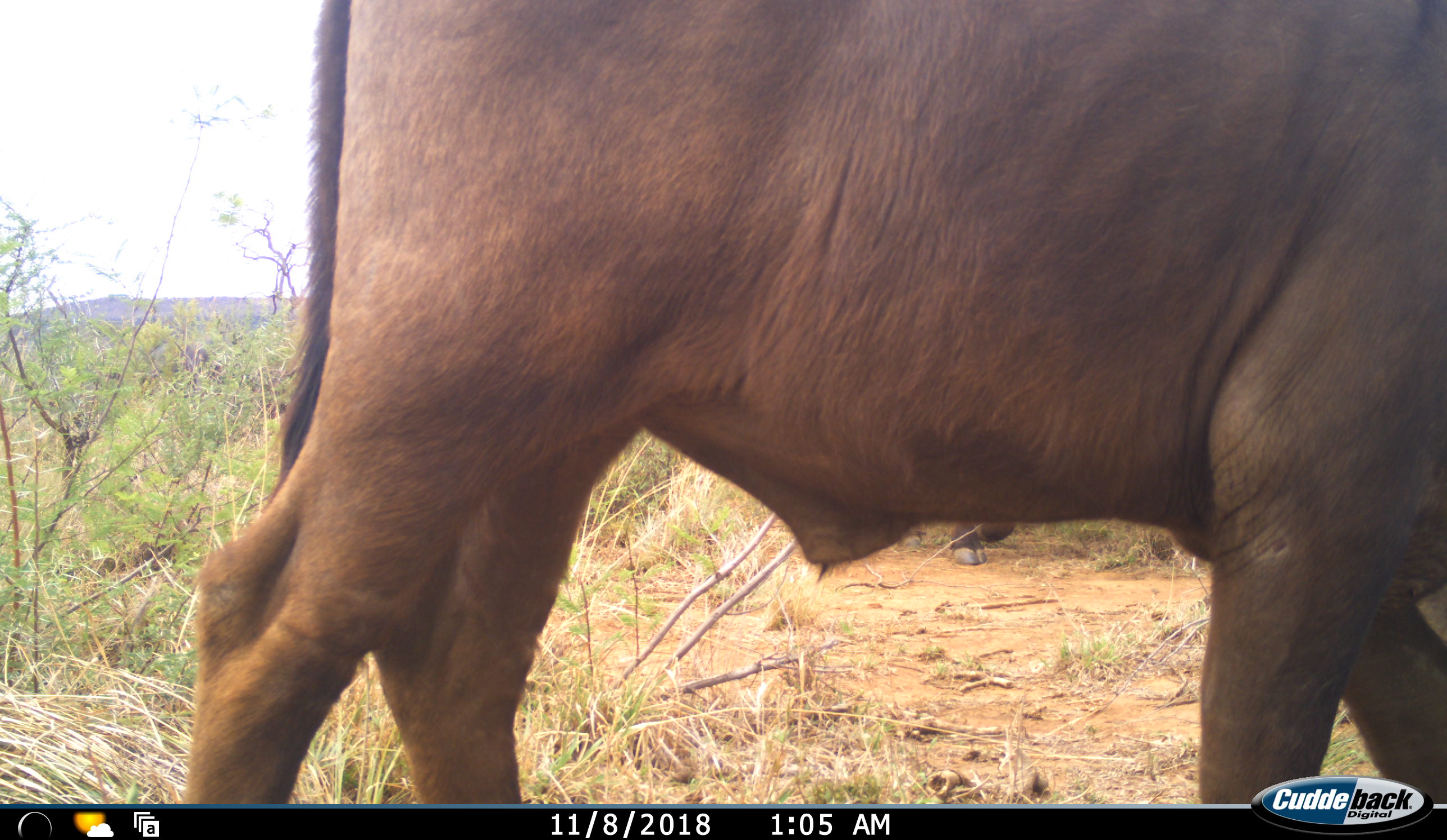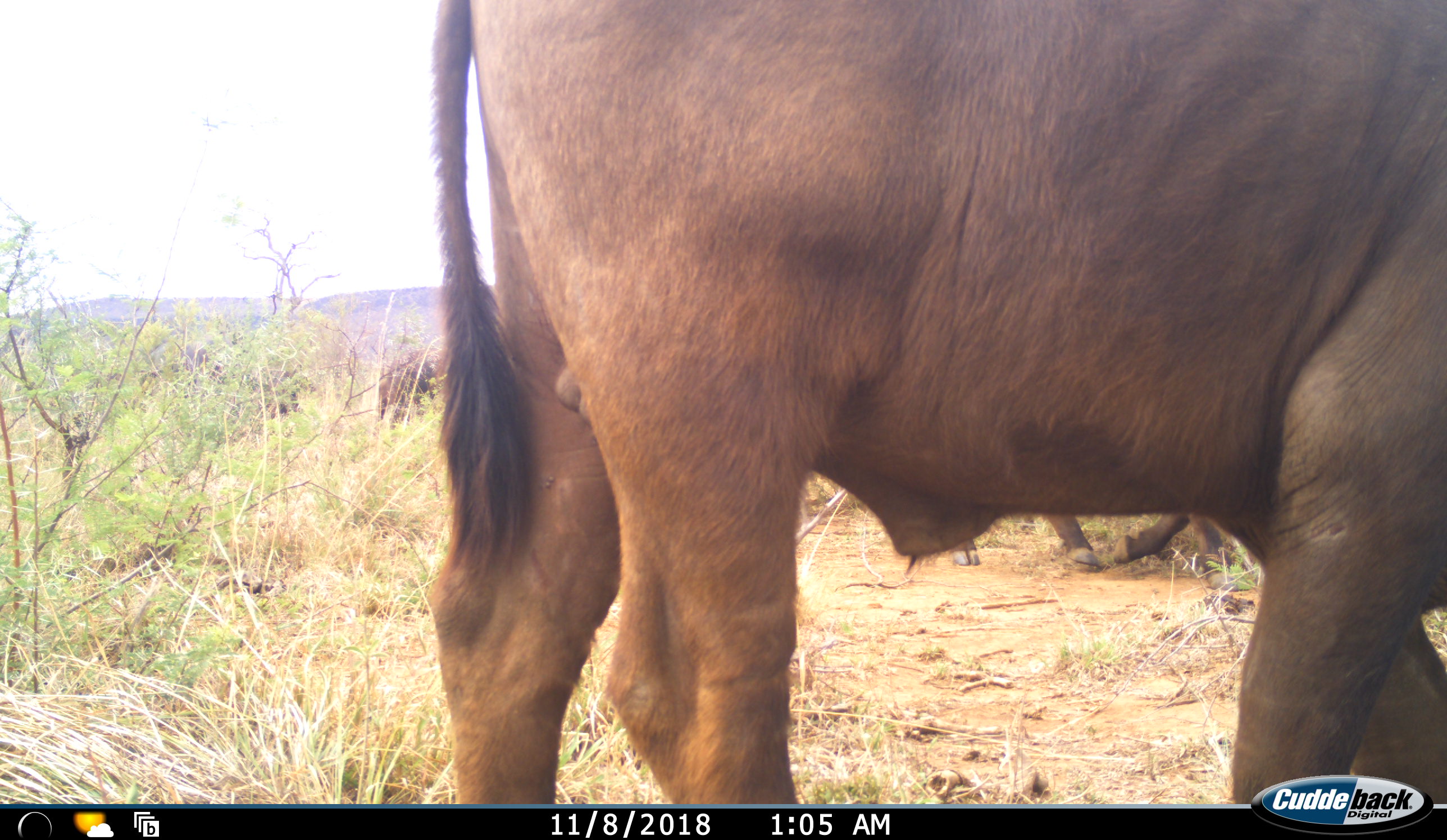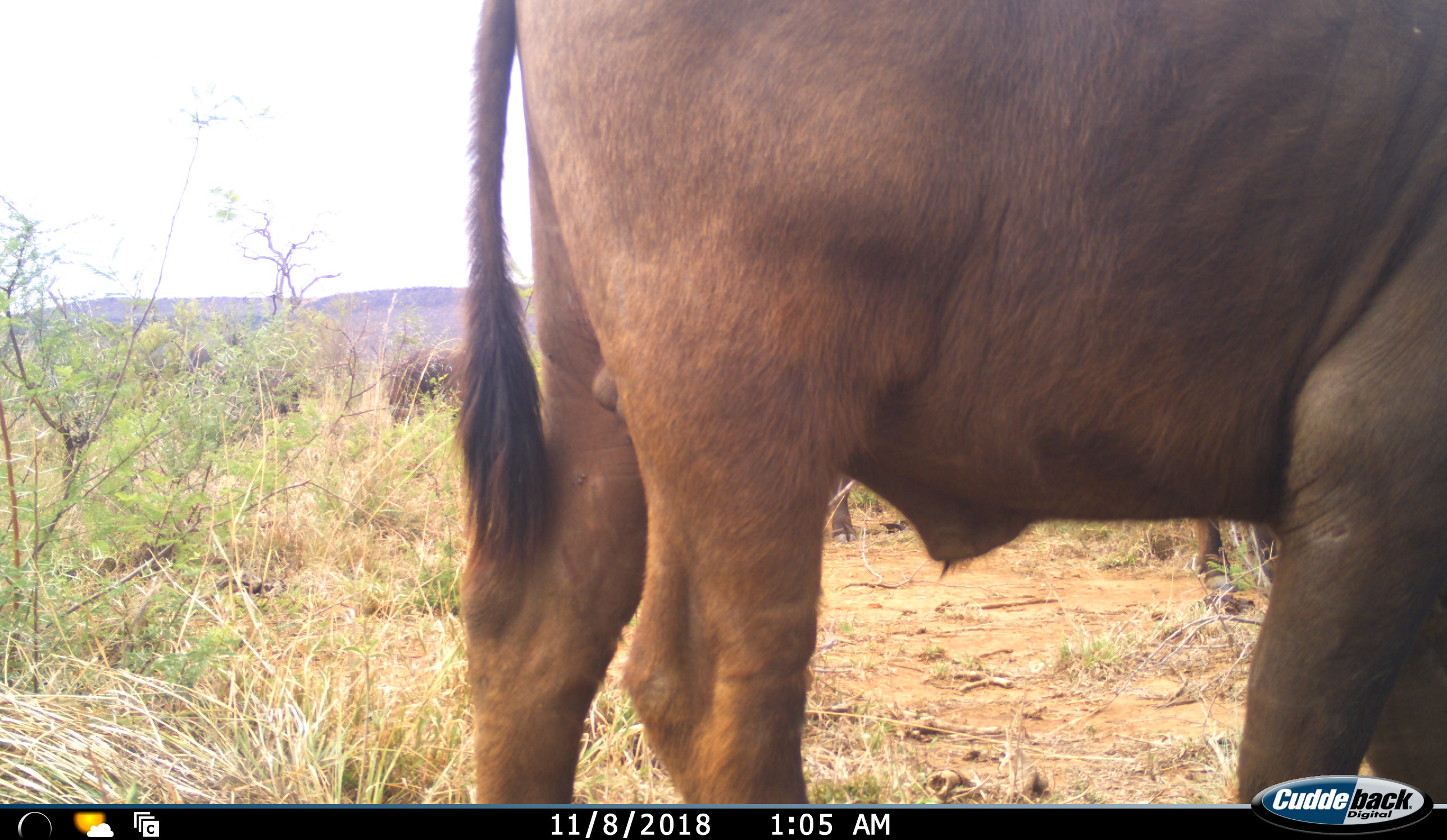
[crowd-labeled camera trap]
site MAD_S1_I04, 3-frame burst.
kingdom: Animalia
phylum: Chordata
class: Mammalia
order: Artiodactyla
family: Bovidae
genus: Syncerus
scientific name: Syncerus caffer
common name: african buffalo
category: buffalo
Buffalo (african buffalo) (Syncerus caffer), count 2. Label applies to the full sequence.